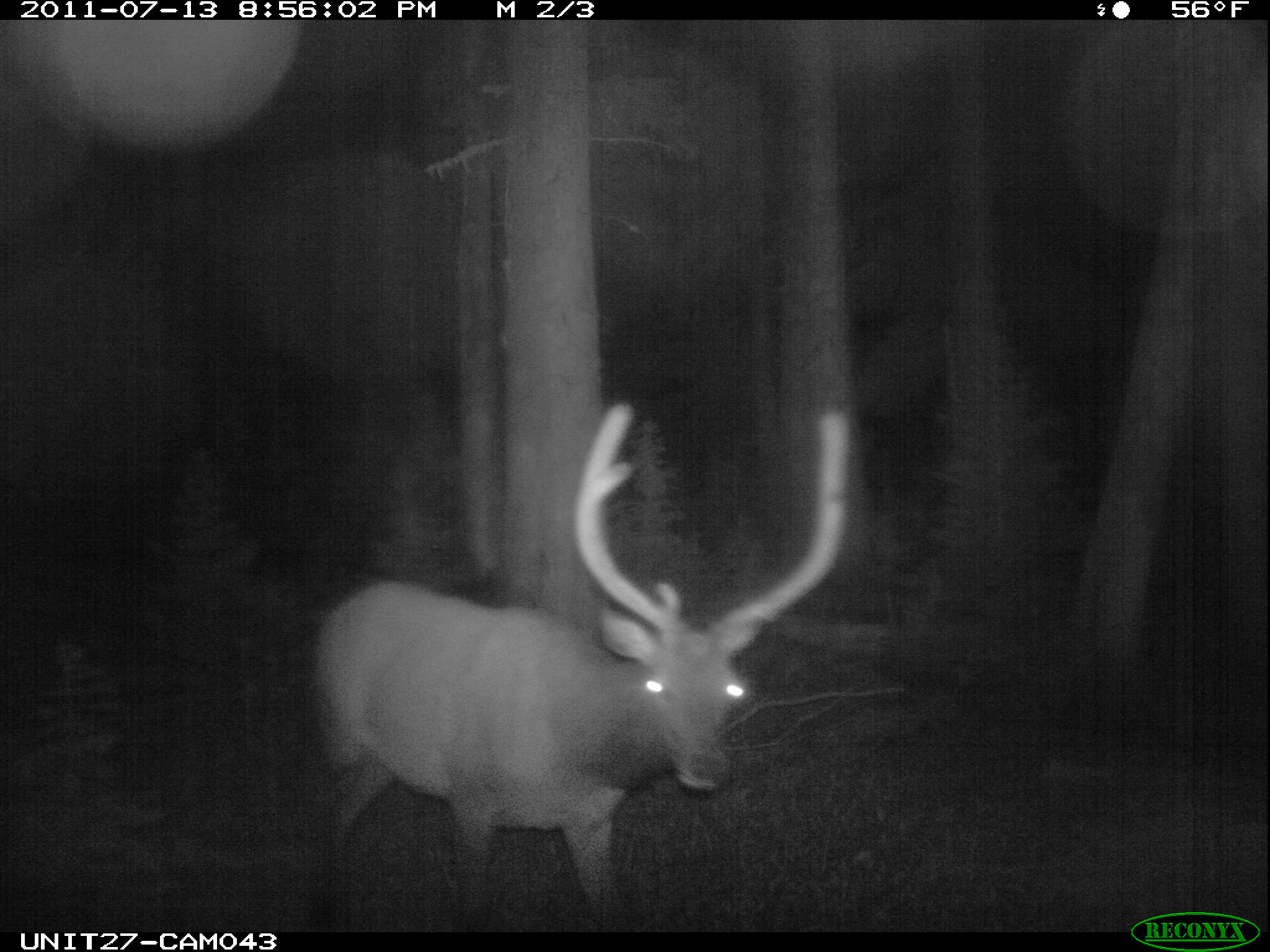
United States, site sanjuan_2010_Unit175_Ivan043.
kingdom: Animalia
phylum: Chordata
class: Mammalia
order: Artiodactyla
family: Cervidae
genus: Cervus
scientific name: Cervus elaphus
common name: red deer